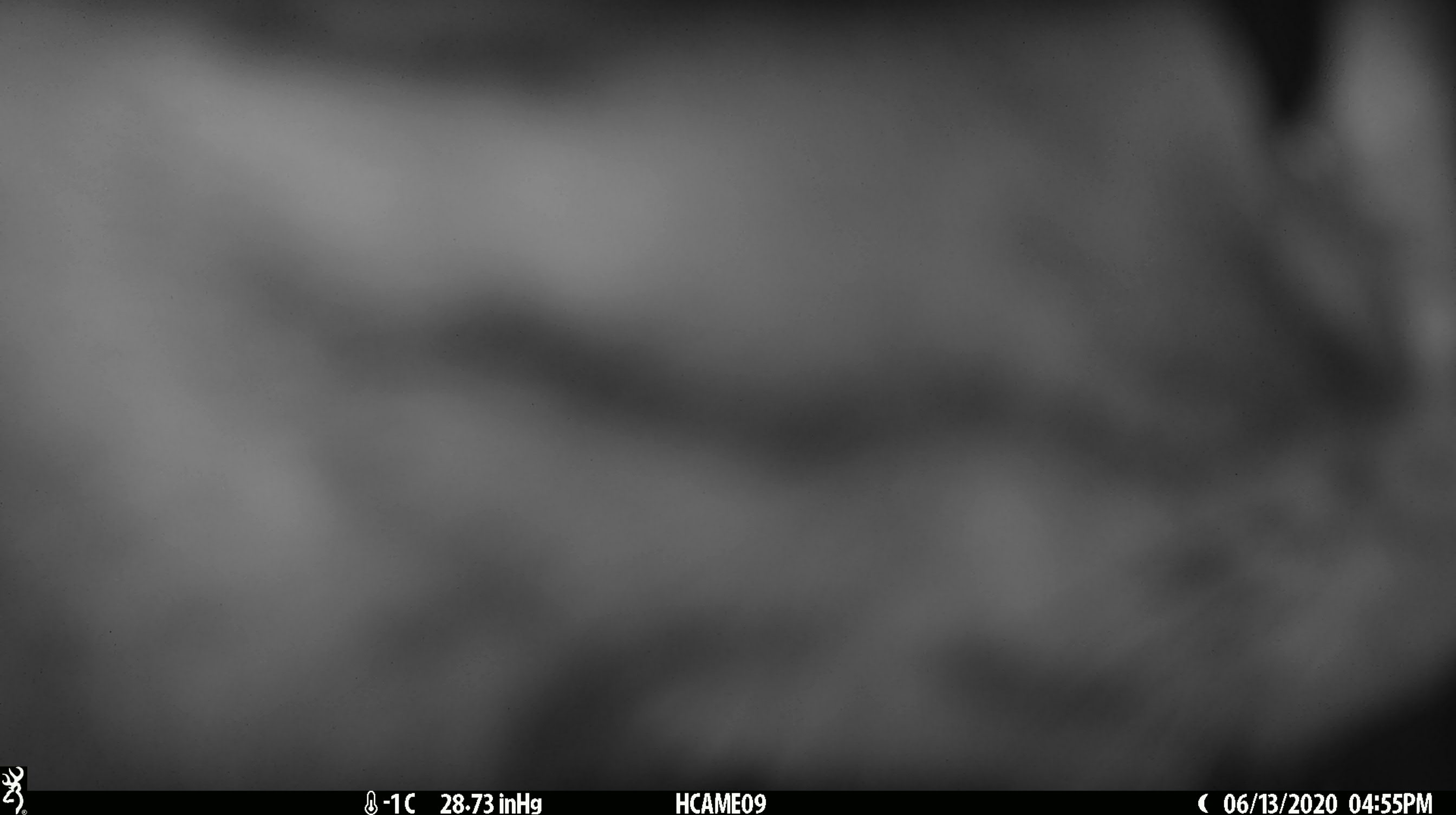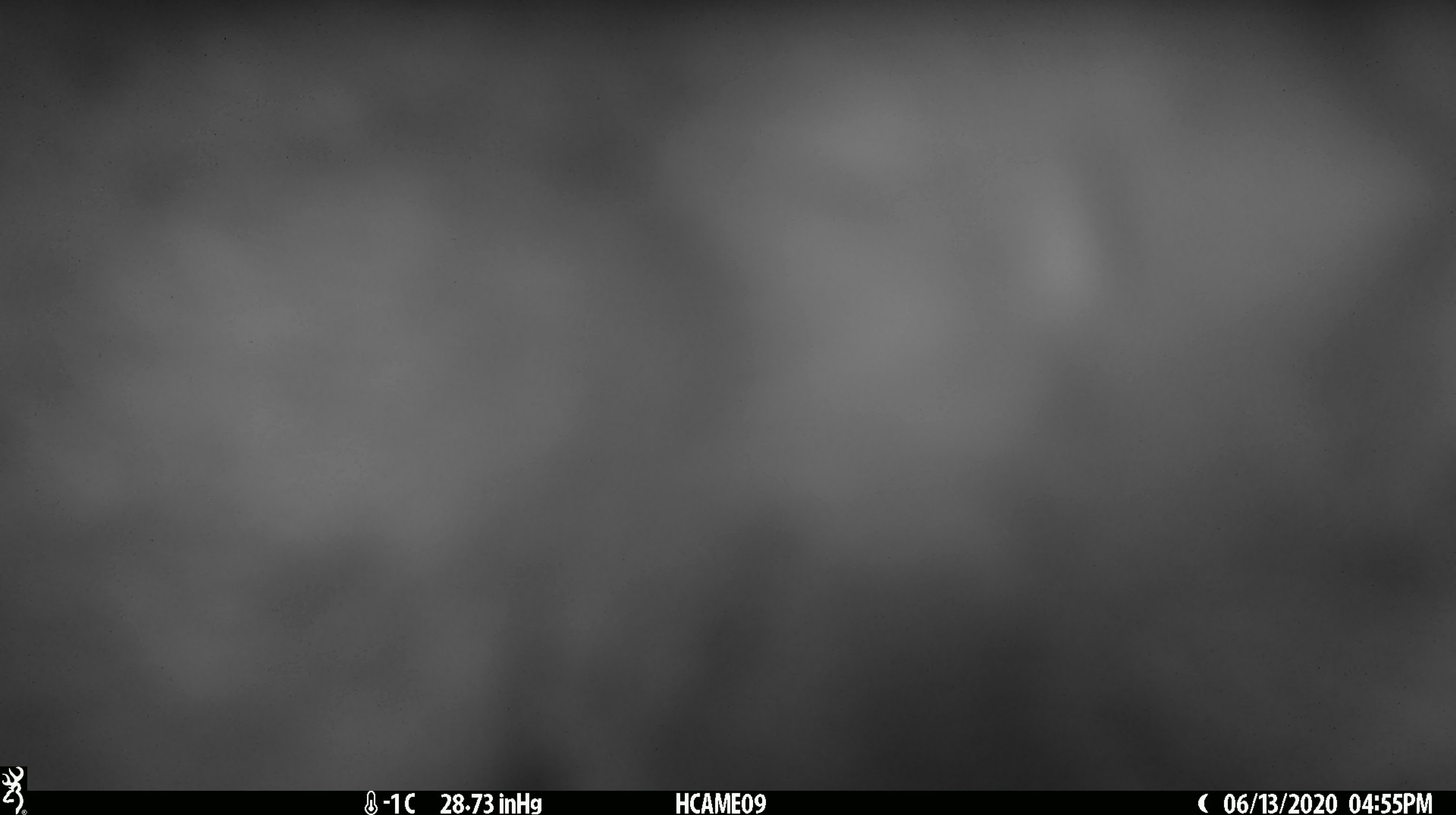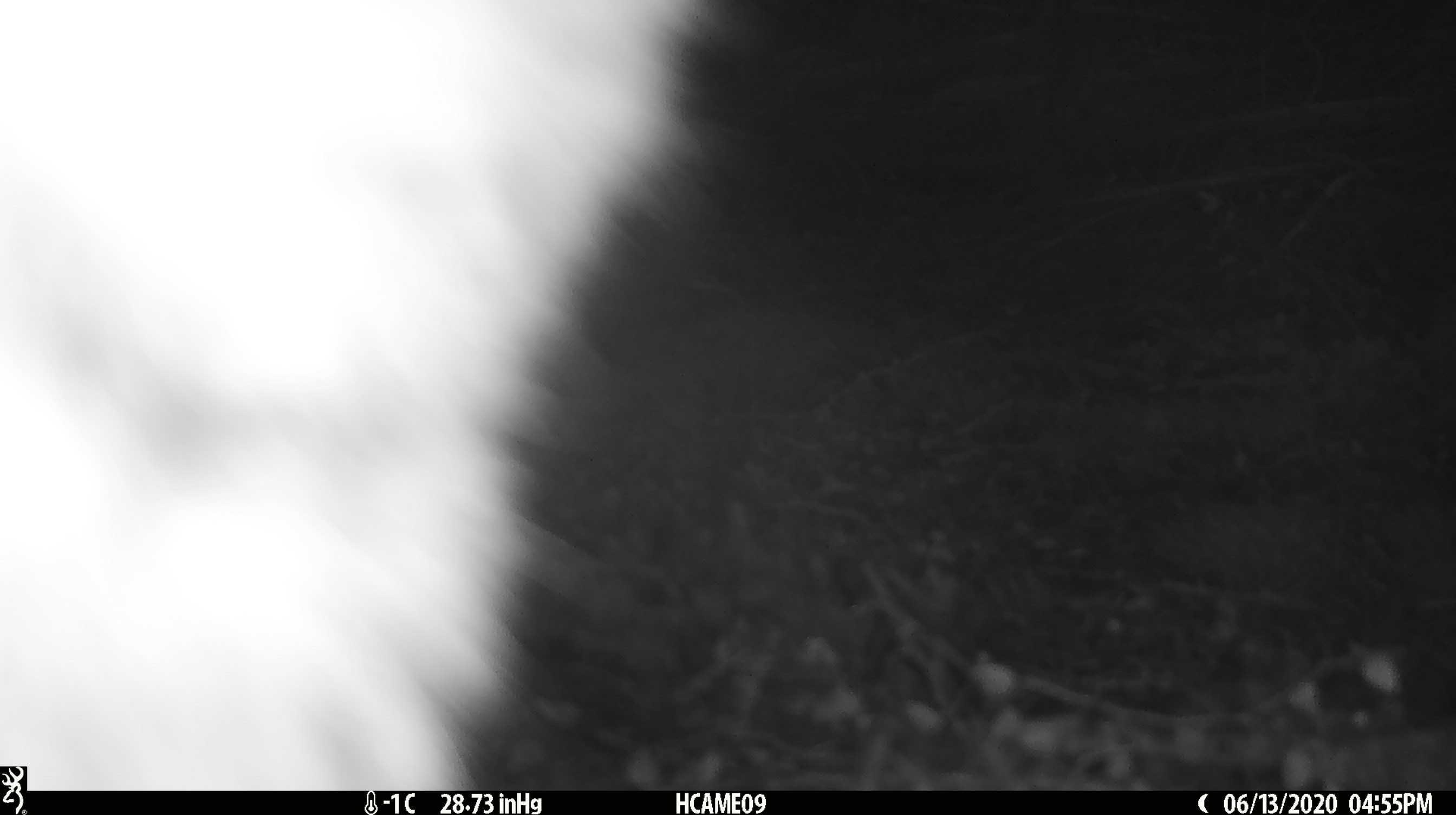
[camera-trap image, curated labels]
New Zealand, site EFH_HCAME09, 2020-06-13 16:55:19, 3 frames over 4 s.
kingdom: Animalia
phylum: Chordata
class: Mammalia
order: Carnivora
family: Felidae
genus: Felis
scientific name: Felis catus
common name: domestic cat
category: cat